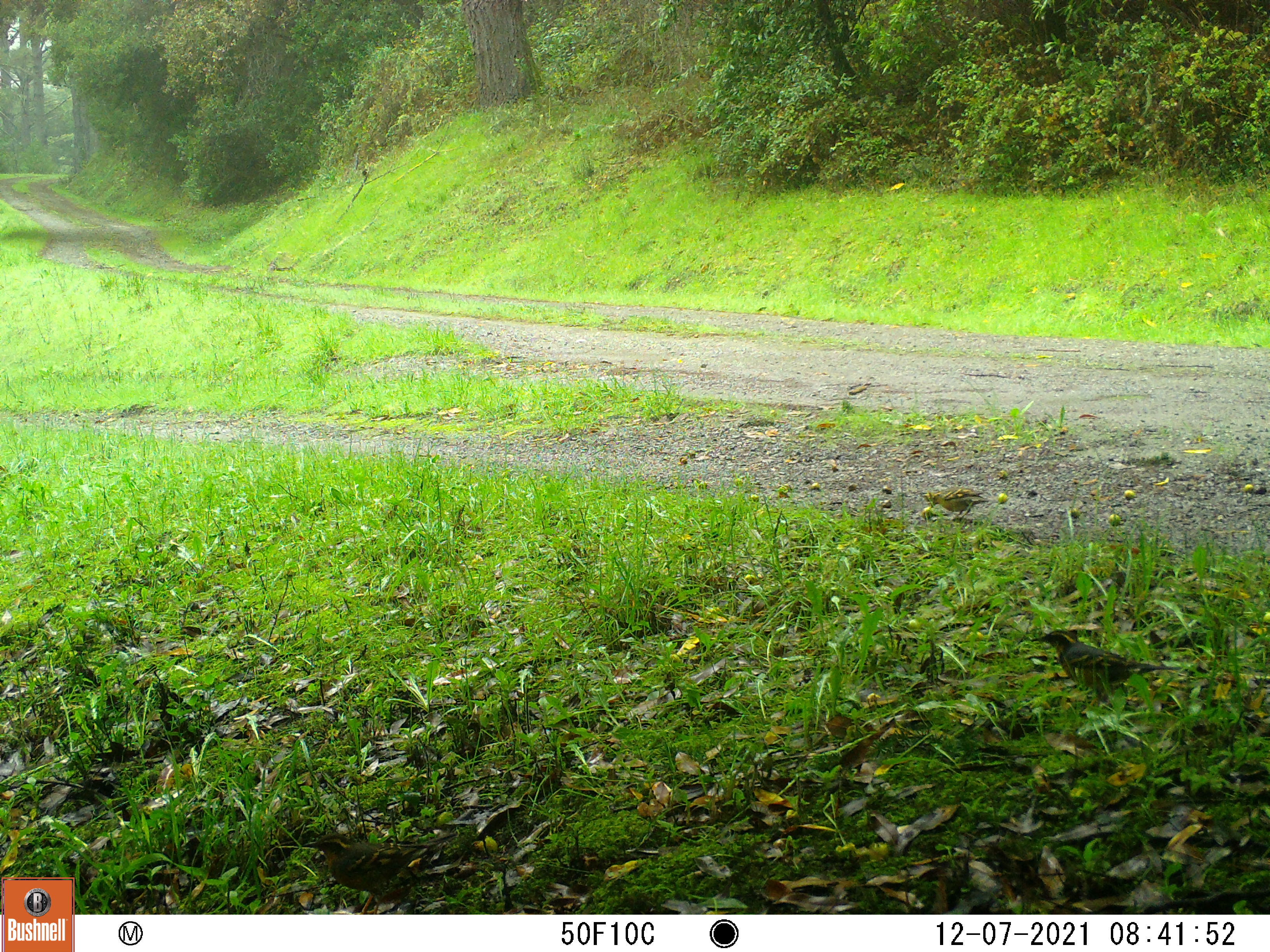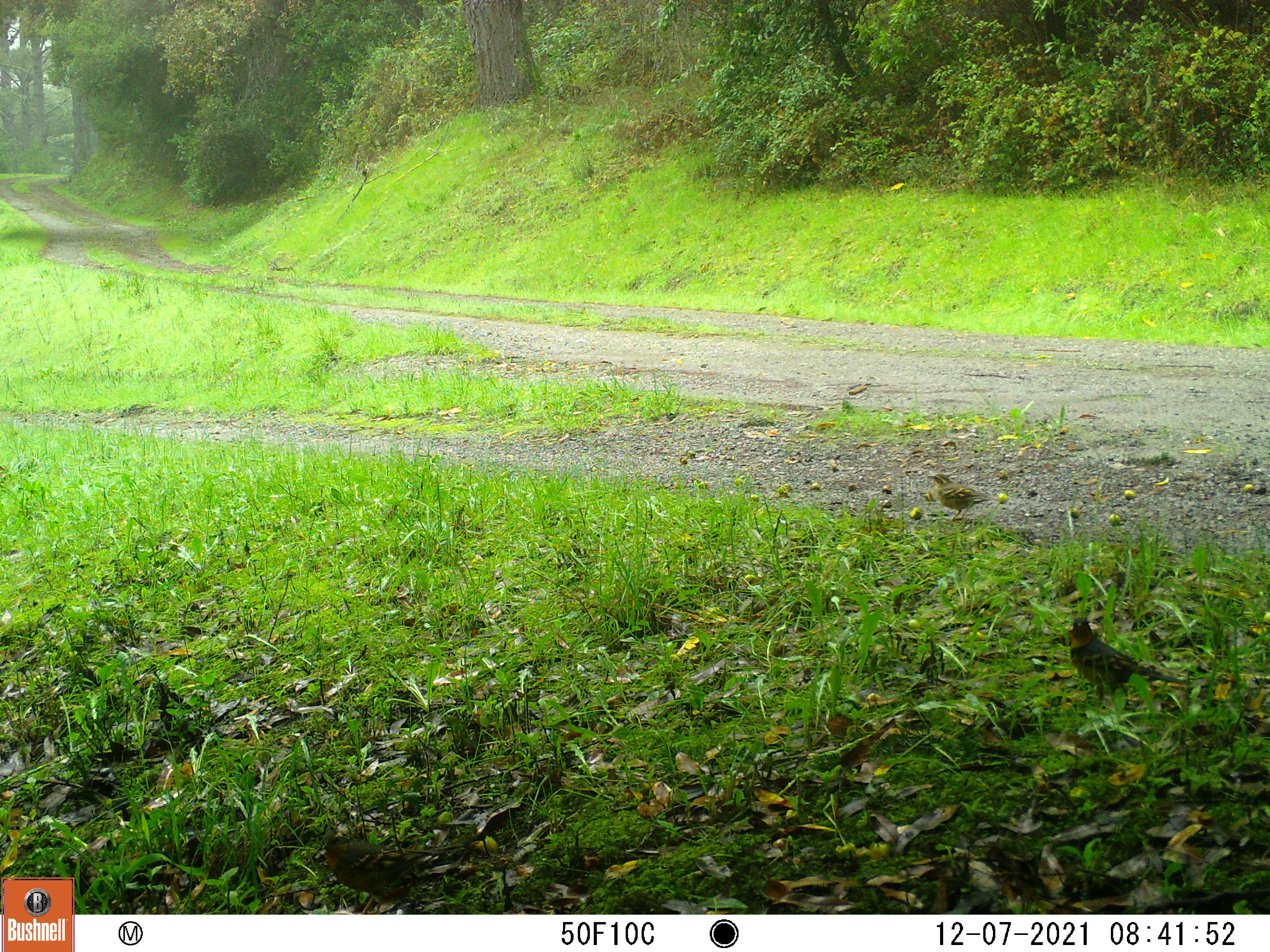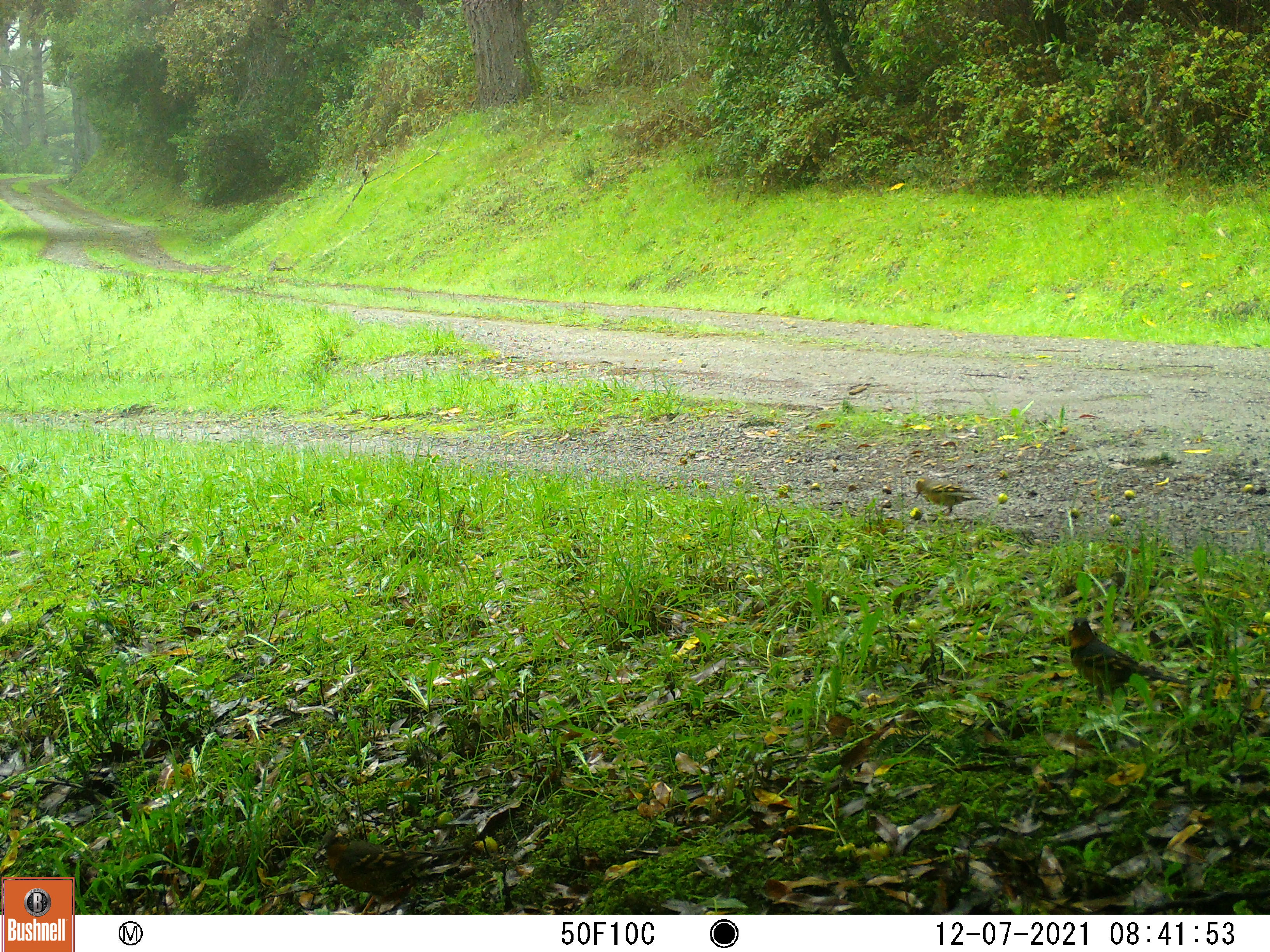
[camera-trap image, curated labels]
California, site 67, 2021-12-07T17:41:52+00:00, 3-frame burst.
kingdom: Animalia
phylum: Chordata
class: Aves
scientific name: Aves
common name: bird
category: unknown bird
Unknown bird (bird) (Aves).